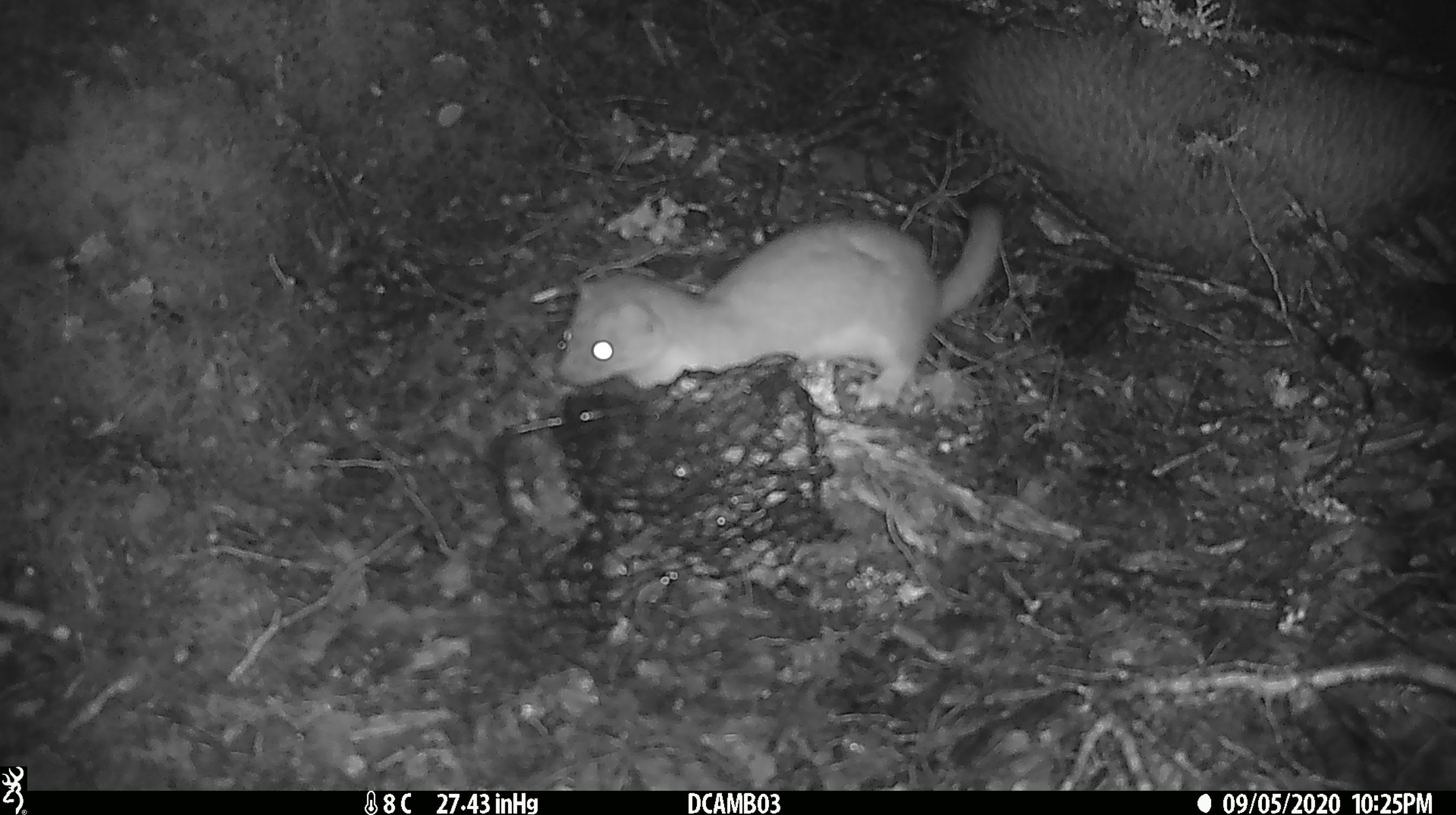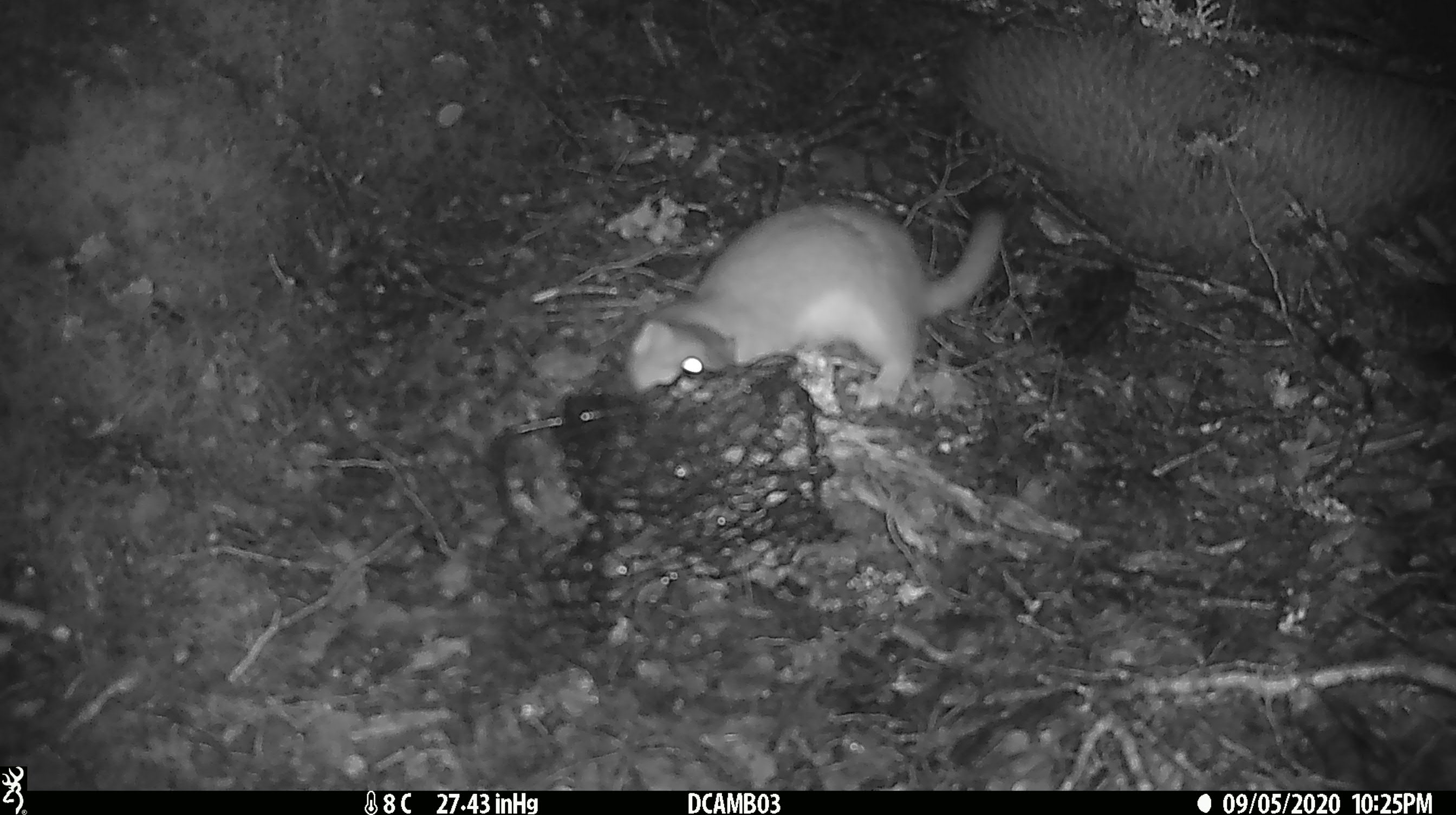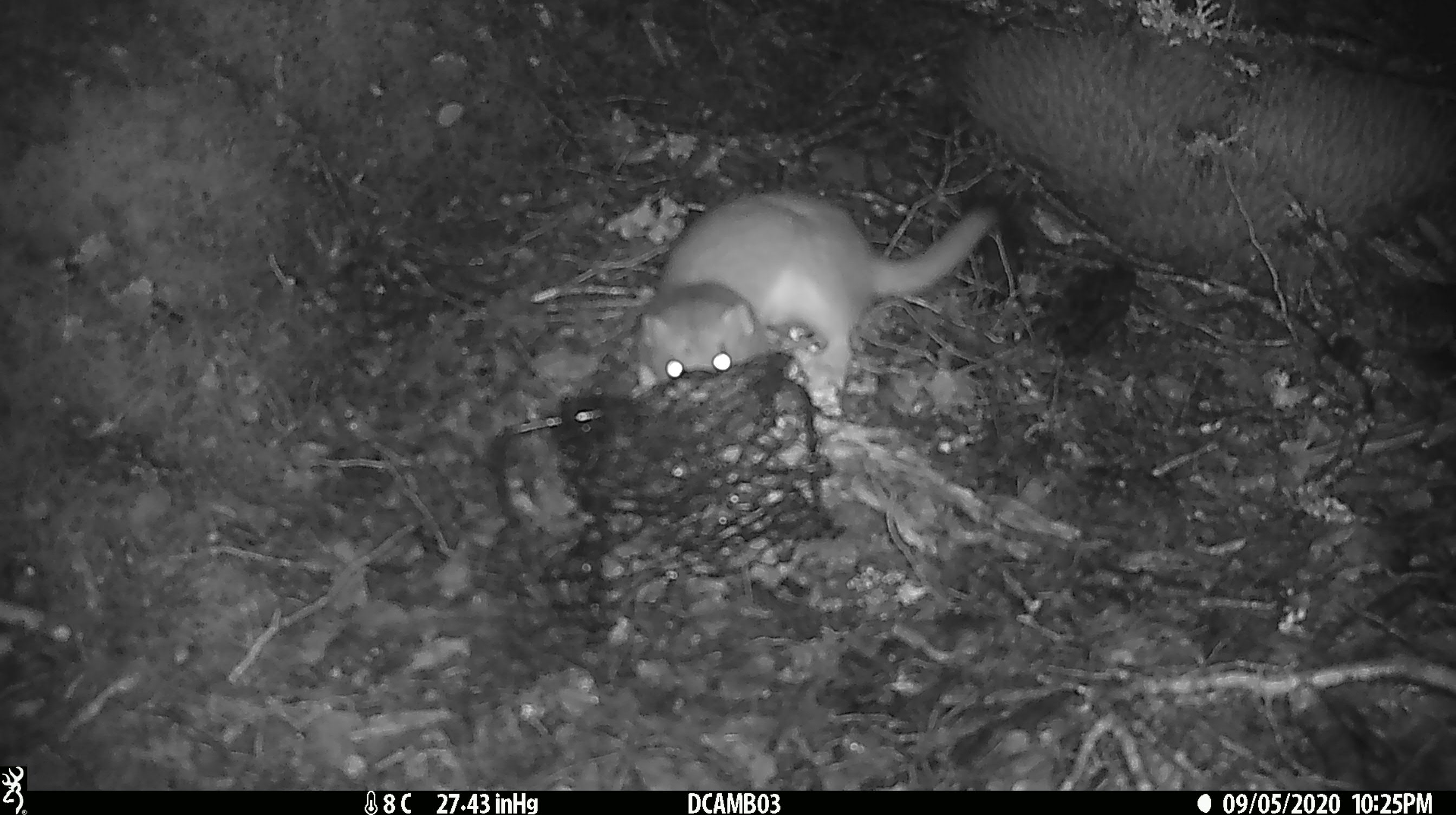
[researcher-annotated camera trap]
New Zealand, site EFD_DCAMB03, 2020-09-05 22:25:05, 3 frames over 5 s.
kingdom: Animalia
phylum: Chordata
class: Mammalia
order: Carnivora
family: Mustelidae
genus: Mustela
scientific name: Mustela erminea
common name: stoat